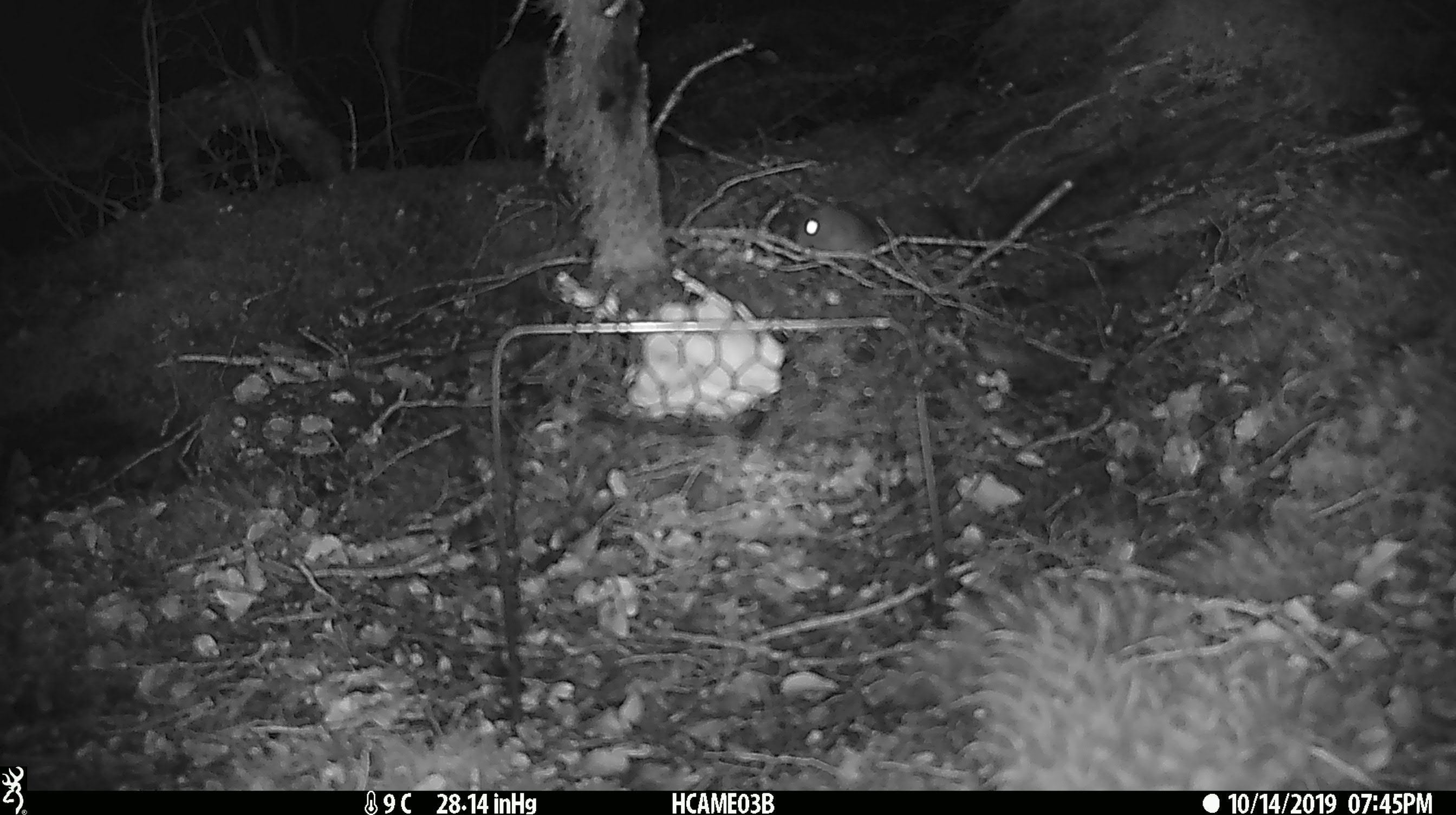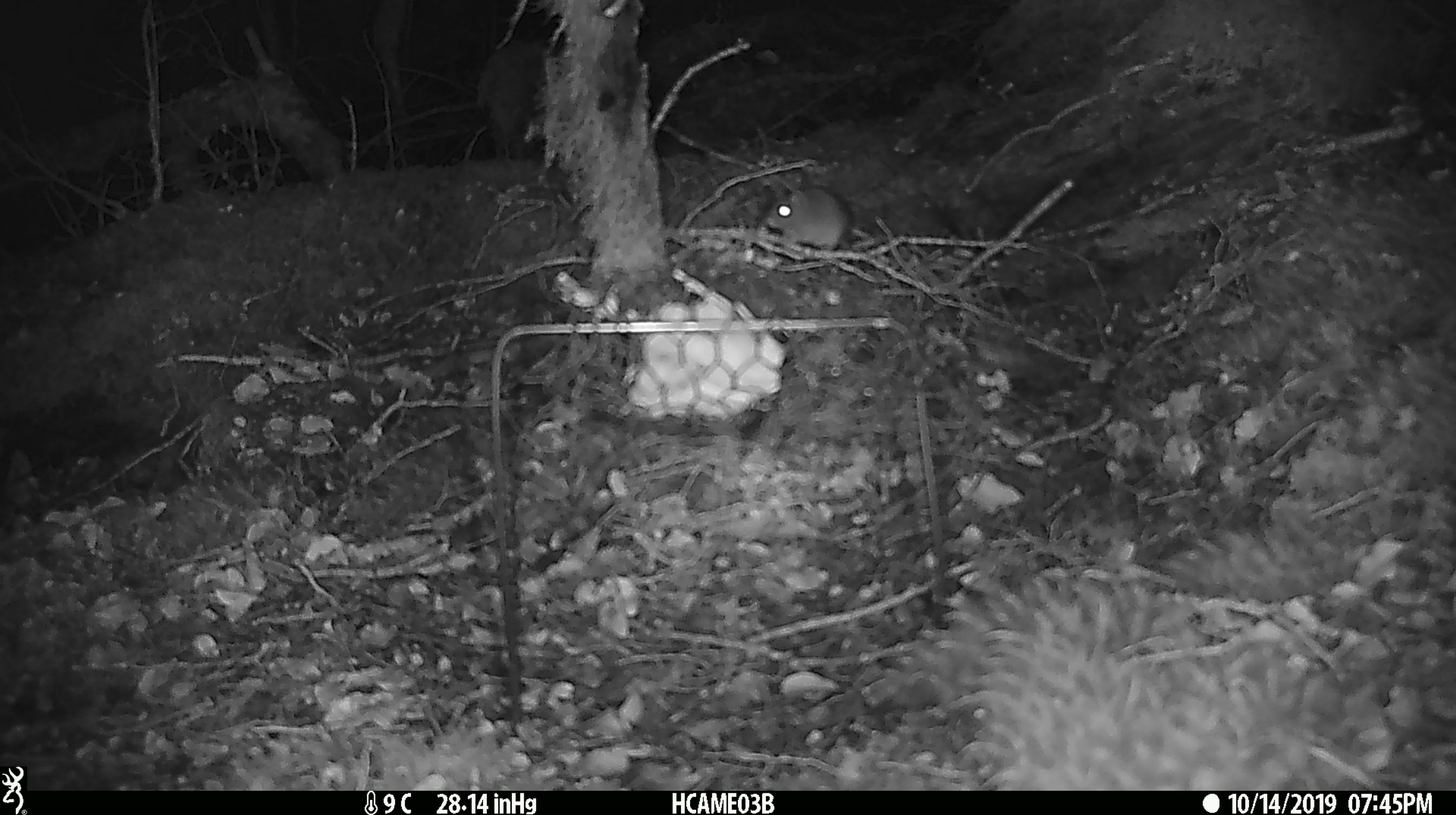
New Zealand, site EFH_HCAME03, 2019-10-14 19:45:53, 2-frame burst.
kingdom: Animalia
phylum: Chordata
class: Mammalia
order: Rodentia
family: Muridae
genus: Mus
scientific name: Mus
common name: mouse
Mouse (Mus).